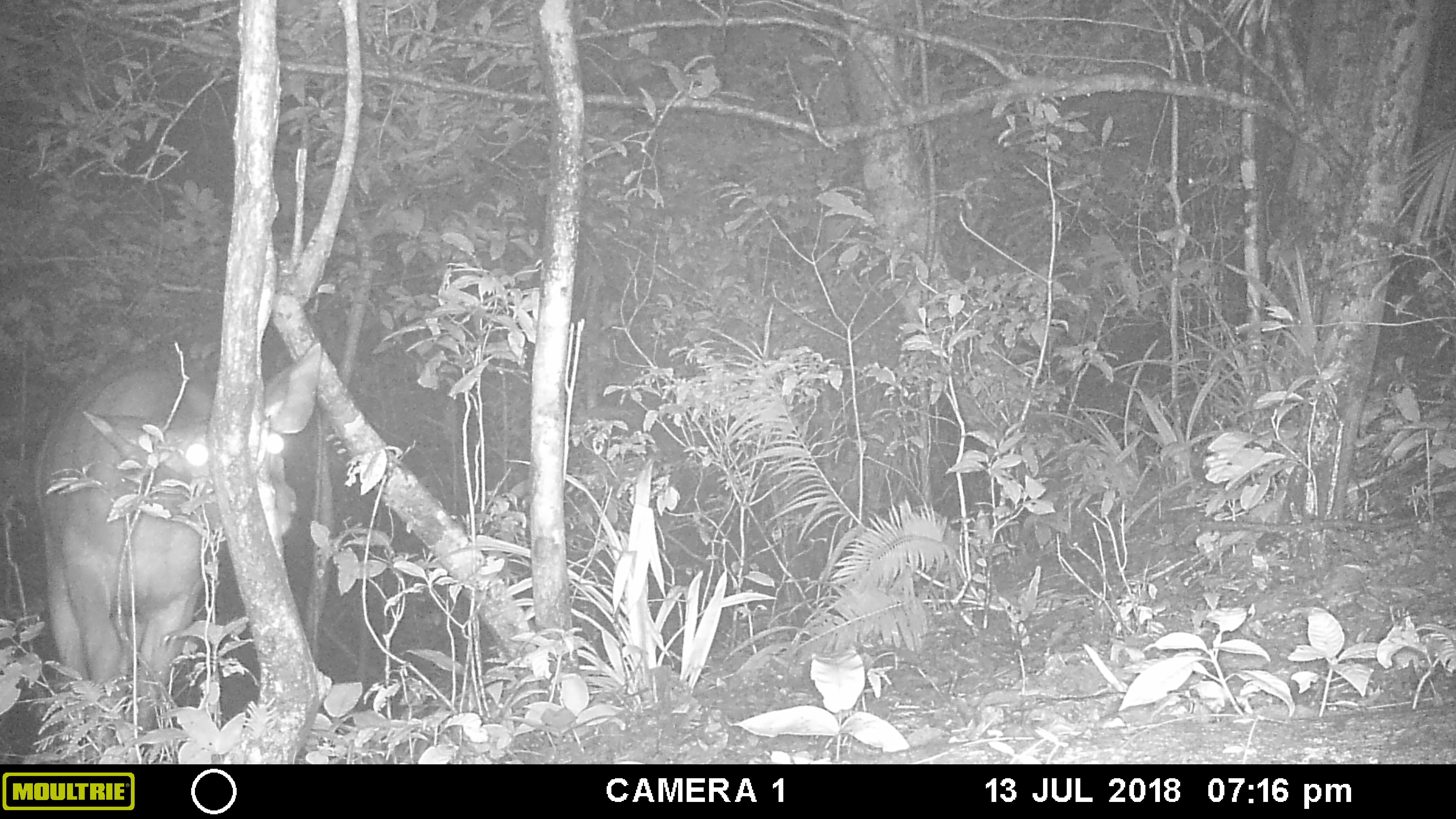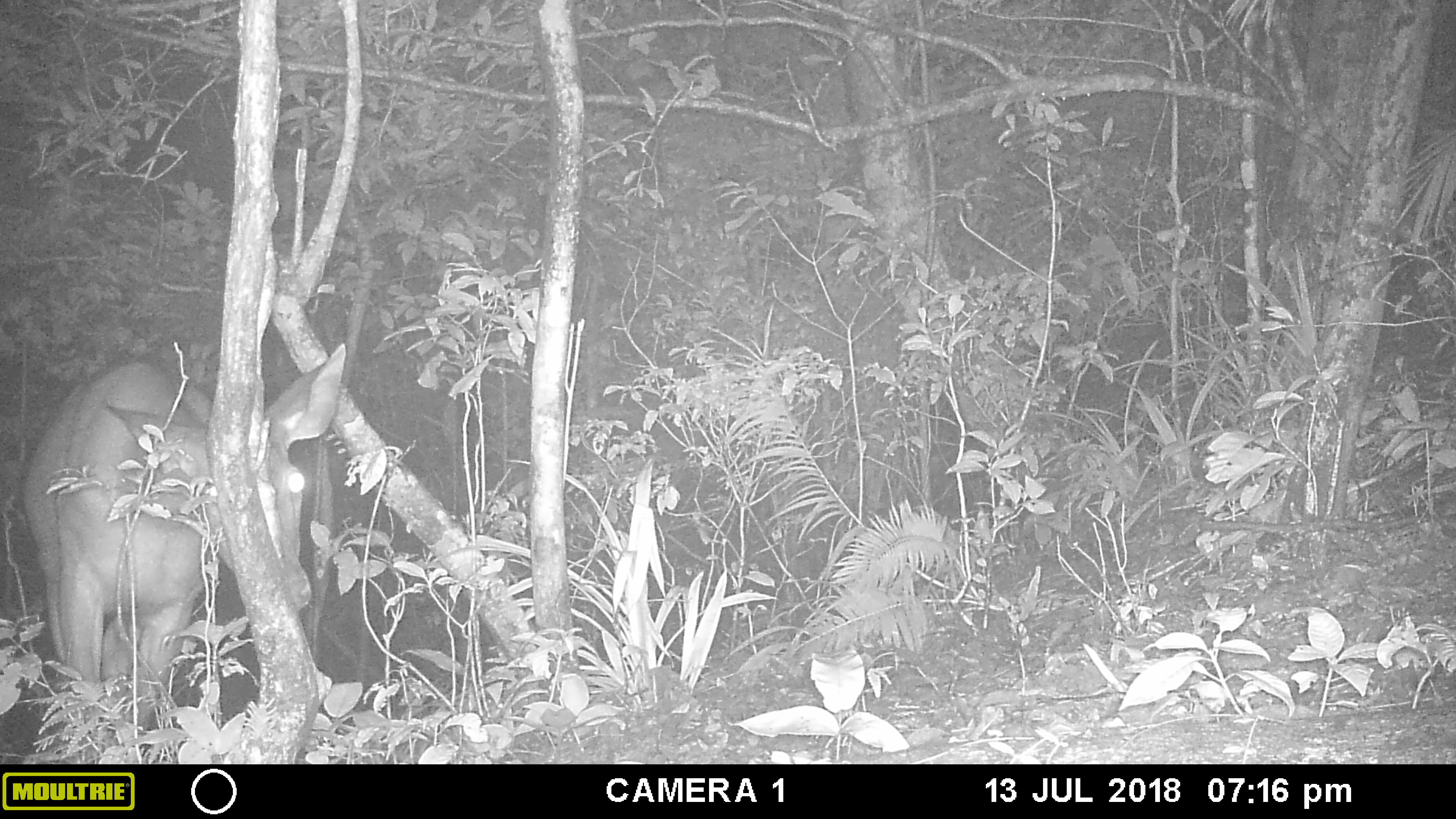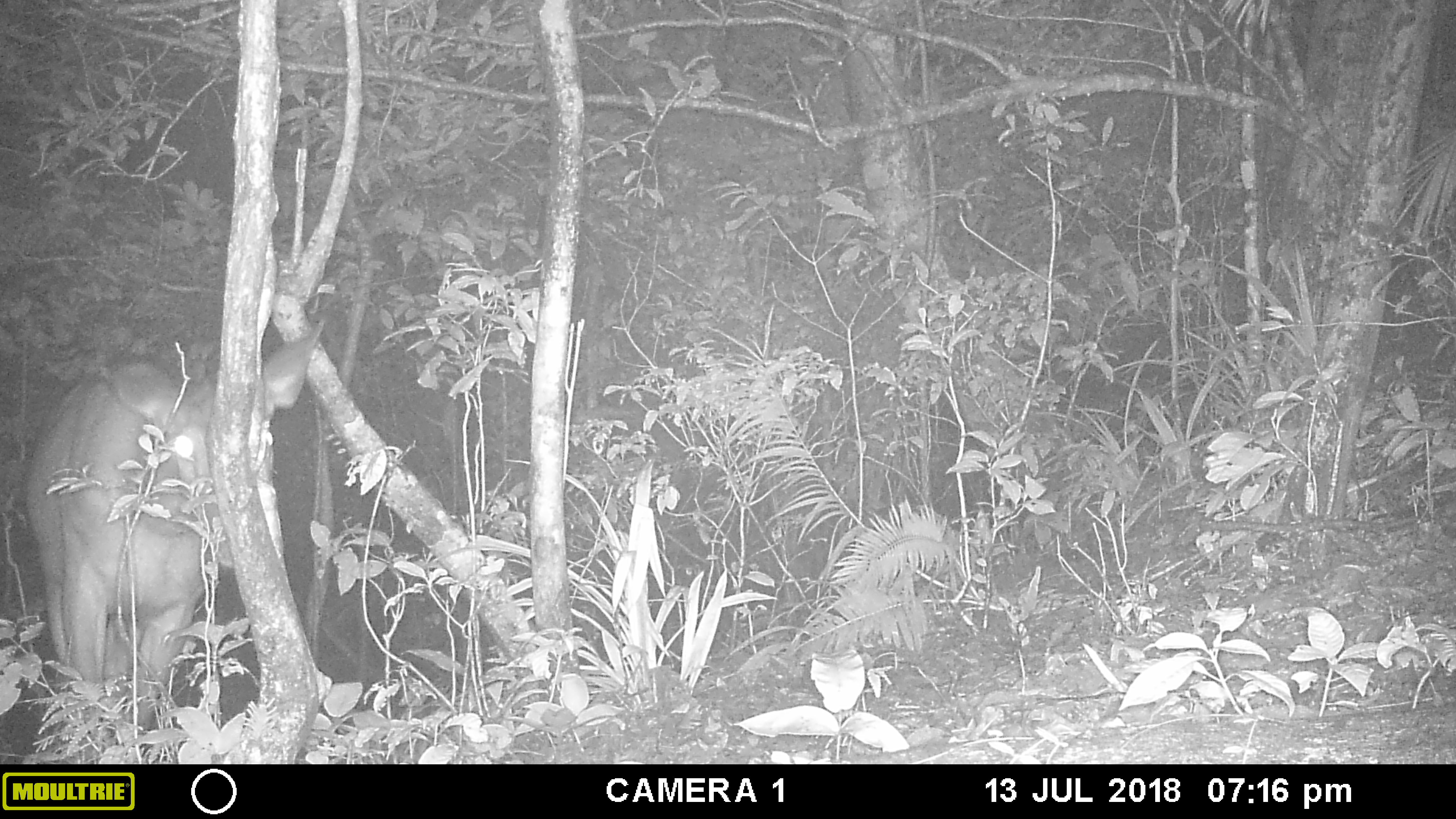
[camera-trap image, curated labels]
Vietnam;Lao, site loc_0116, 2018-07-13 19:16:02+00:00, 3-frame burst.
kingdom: Animalia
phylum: Chordata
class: Mammalia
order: Artiodactyla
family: Cervidae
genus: Rusa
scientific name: Rusa unicolor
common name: sambar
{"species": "sambar (Rusa unicolor)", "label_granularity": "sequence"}